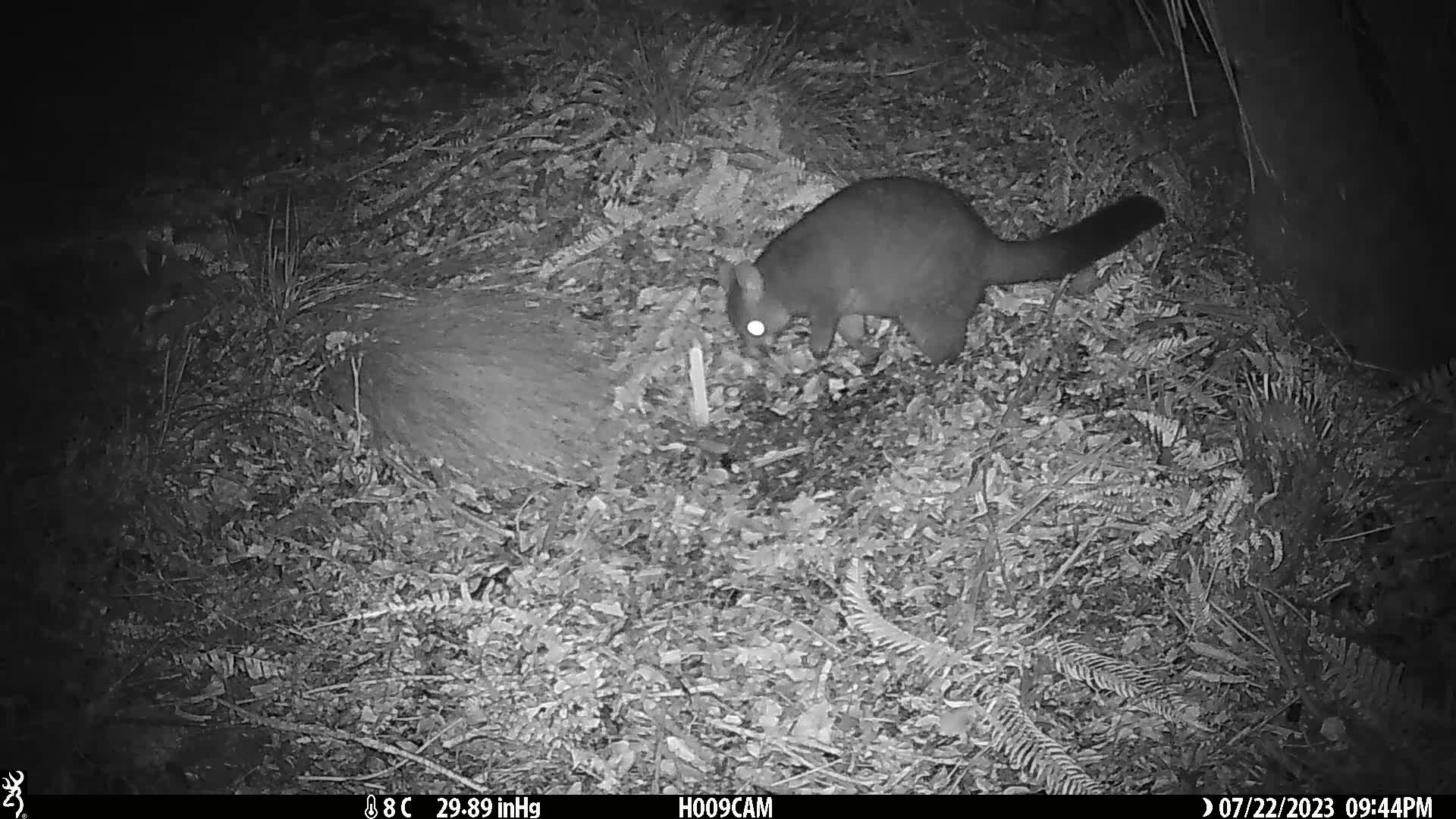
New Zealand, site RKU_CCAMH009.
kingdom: Animalia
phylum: Chordata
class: Mammalia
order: Diprotodontia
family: Phalangeridae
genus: Trichosurus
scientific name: Trichosurus vulpecula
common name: common brushtail possum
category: possum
Possum (common brushtail possum) (Trichosurus vulpecula).